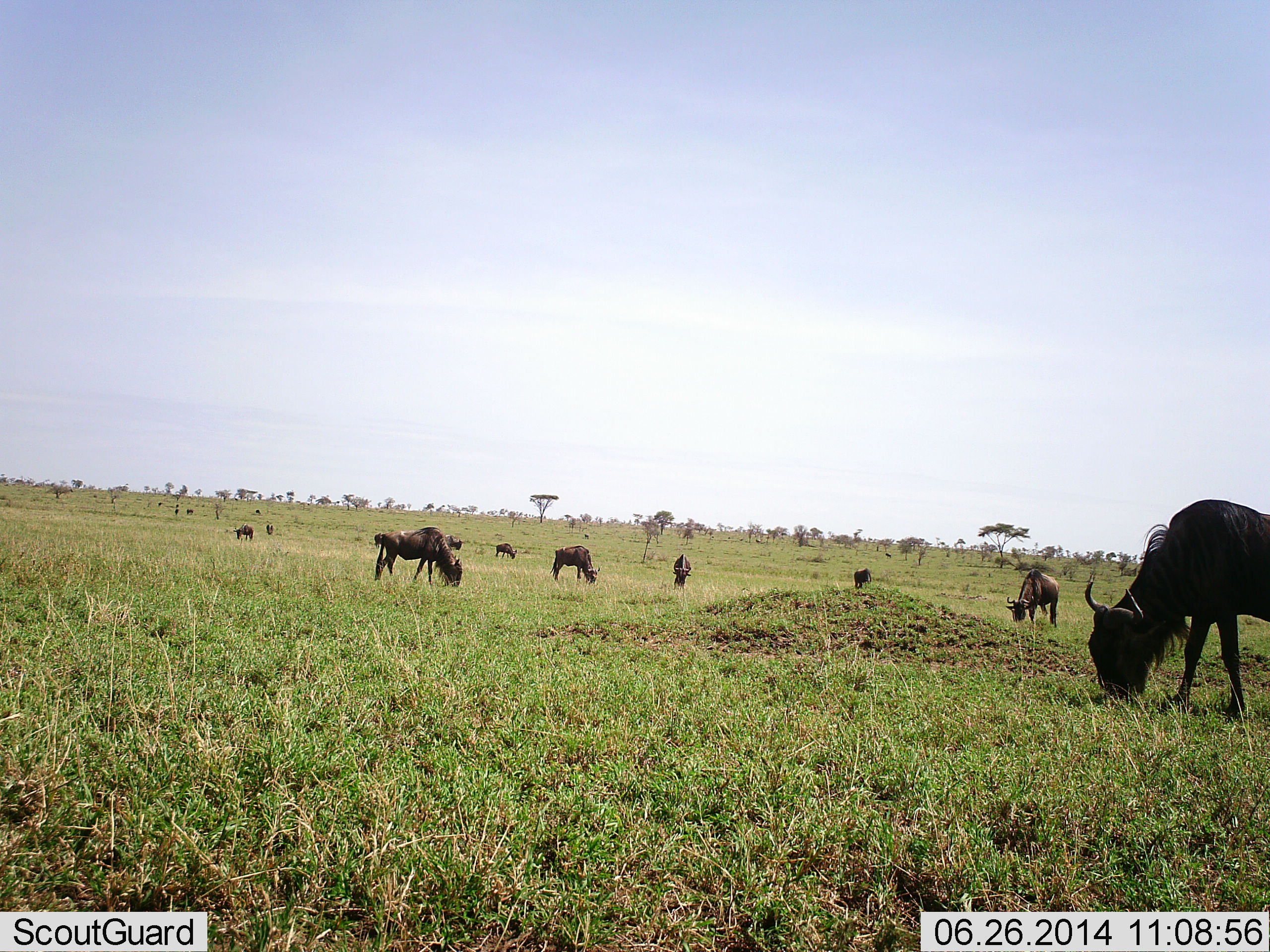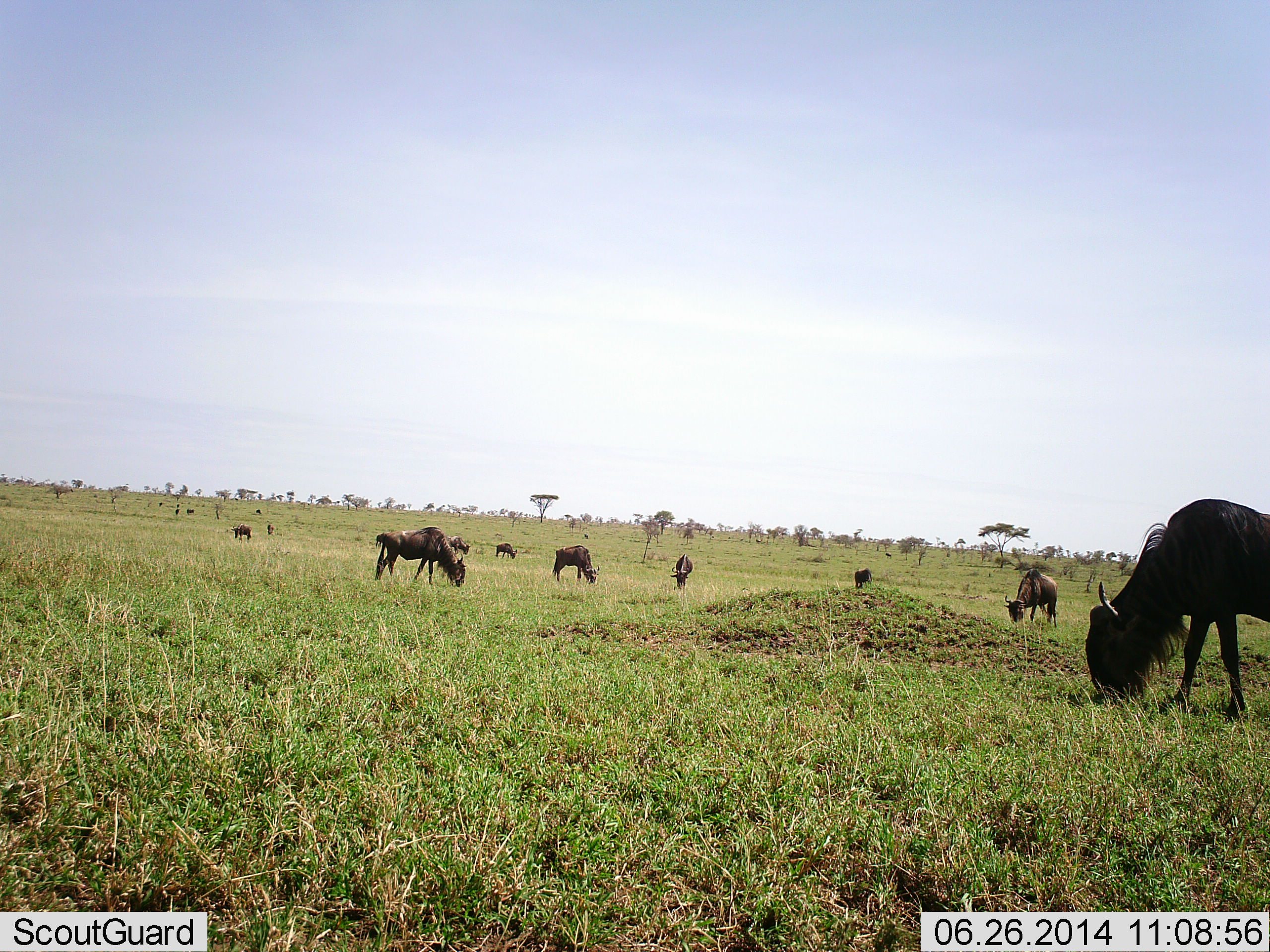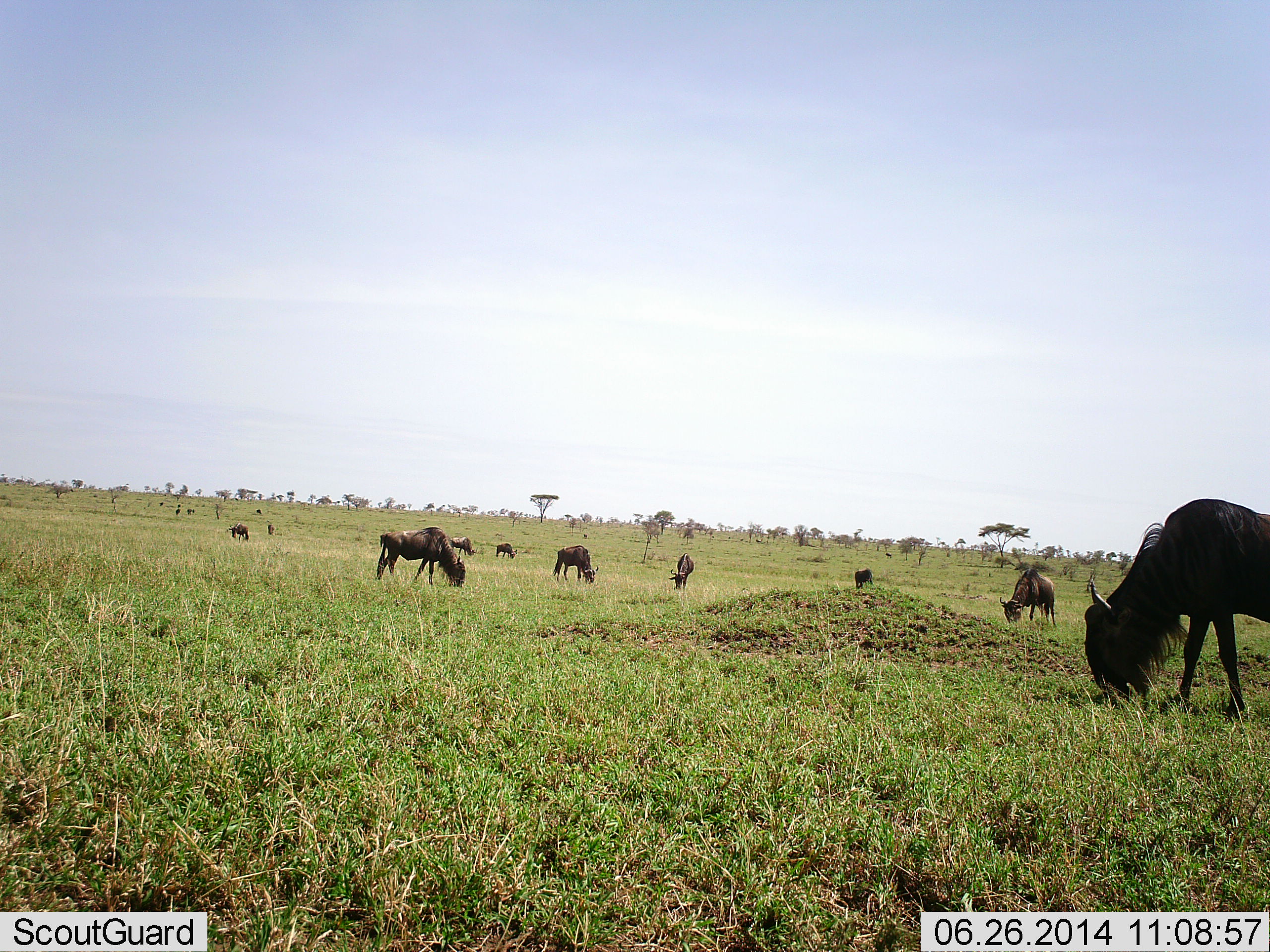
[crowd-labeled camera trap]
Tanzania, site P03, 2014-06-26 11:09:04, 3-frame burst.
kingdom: Animalia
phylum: Chordata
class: Mammalia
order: Artiodactyla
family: Bovidae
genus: Connochaetes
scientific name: Connochaetes taurinus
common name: blue wildebeest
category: wildebeest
Wildebeest (blue wildebeest) (Connochaetes taurinus), count 10. Behavior (volunteer vote fractions): standing 30%, resting 0%, moving 20%, interacting 0%. Young present (vote fraction): 0%. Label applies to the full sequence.